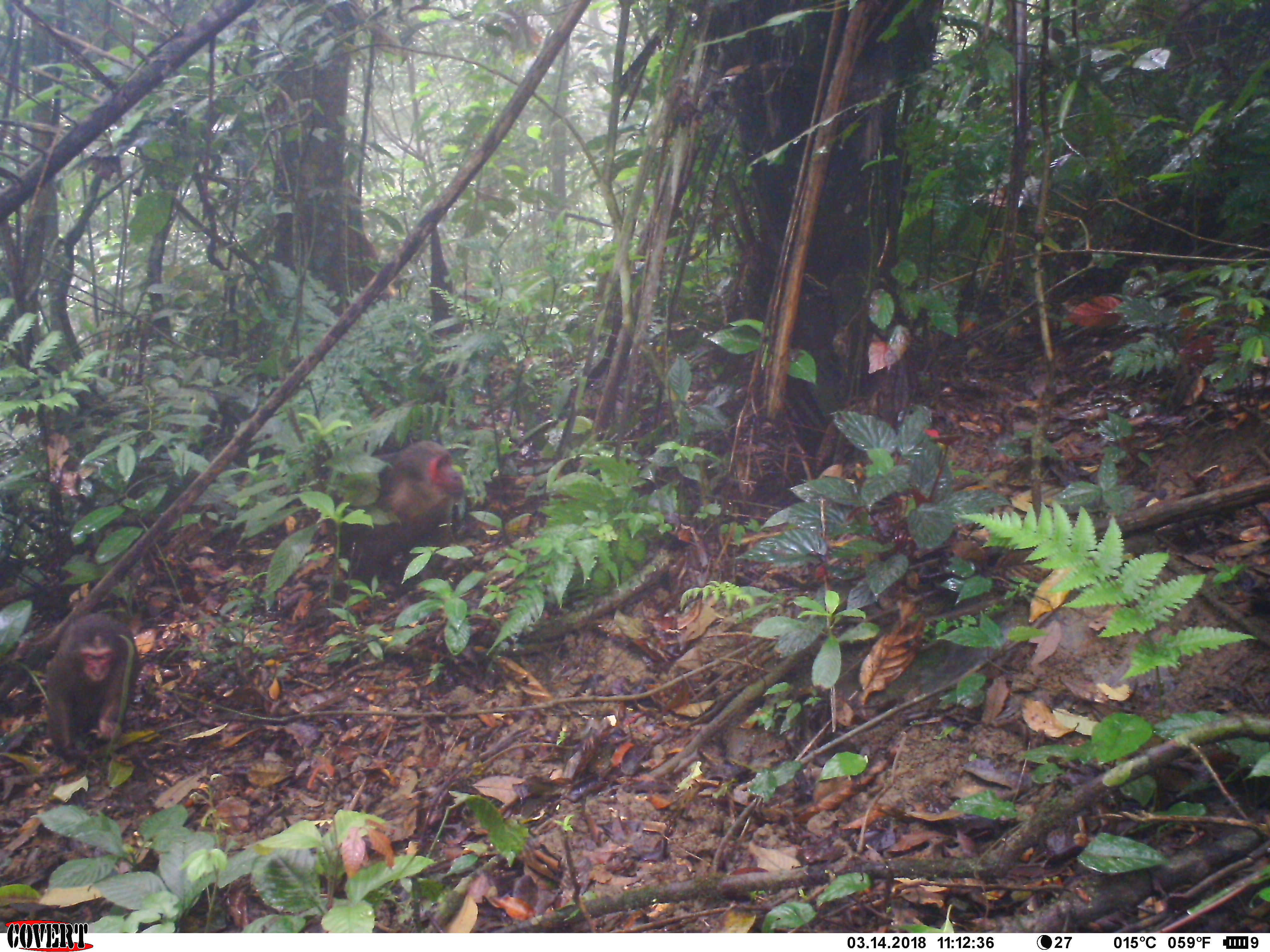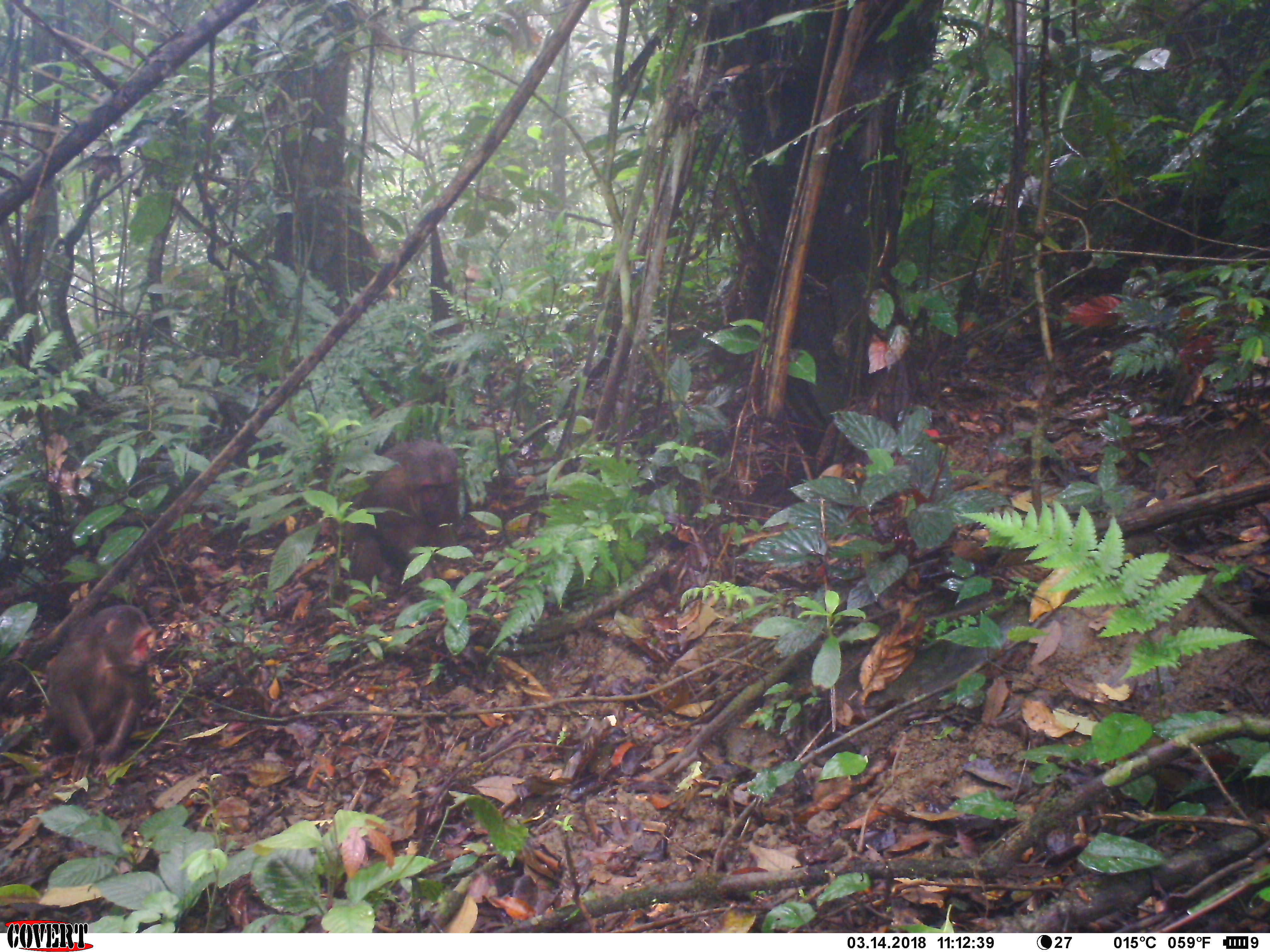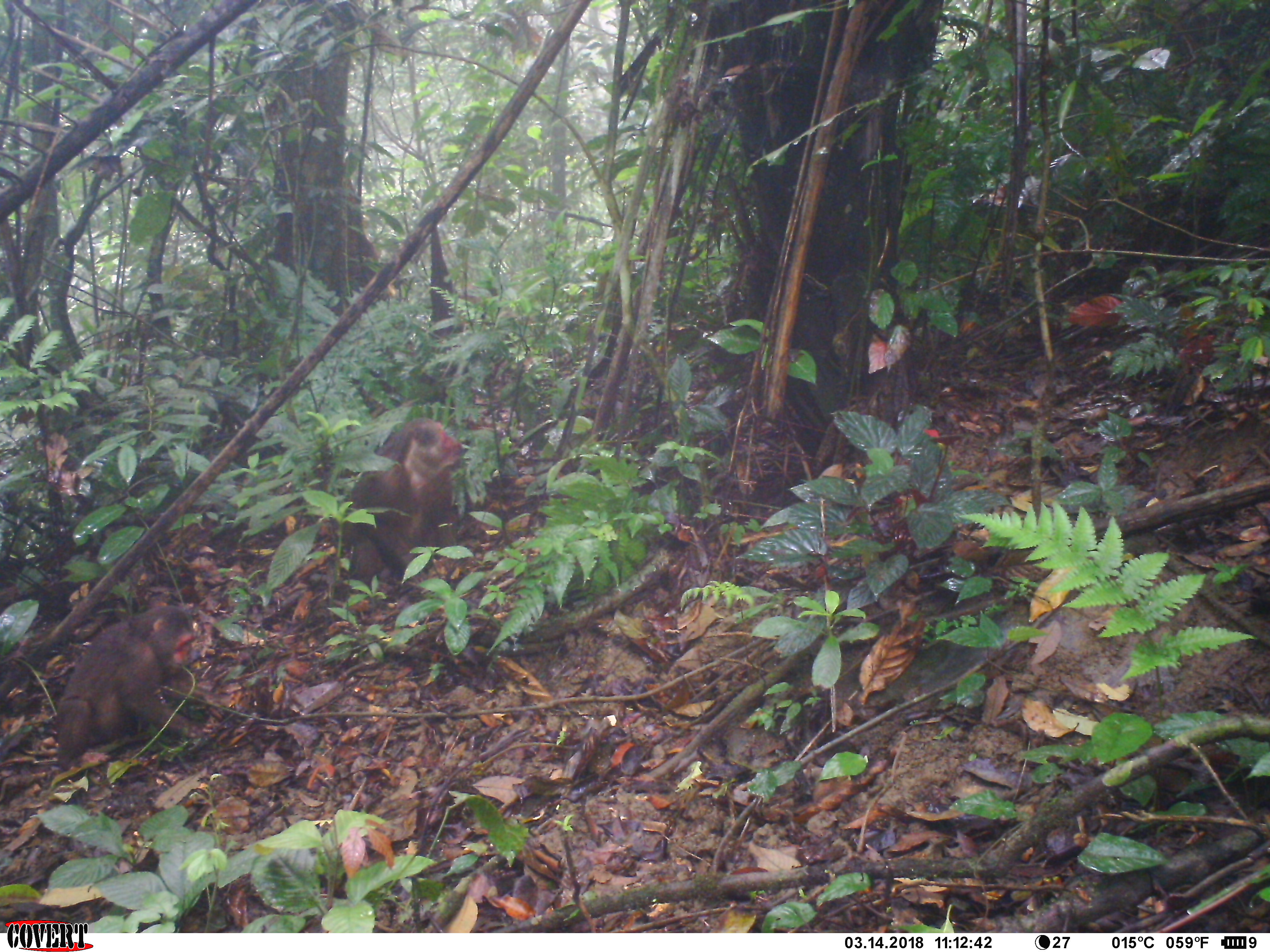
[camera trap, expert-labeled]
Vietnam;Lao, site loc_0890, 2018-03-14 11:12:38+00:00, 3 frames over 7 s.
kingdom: Animalia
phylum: Chordata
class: Mammalia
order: Primates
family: Cercopithecidae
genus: Macaca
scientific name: Macaca arctoides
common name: stump-tailed macaque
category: stump tailed macaque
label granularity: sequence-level